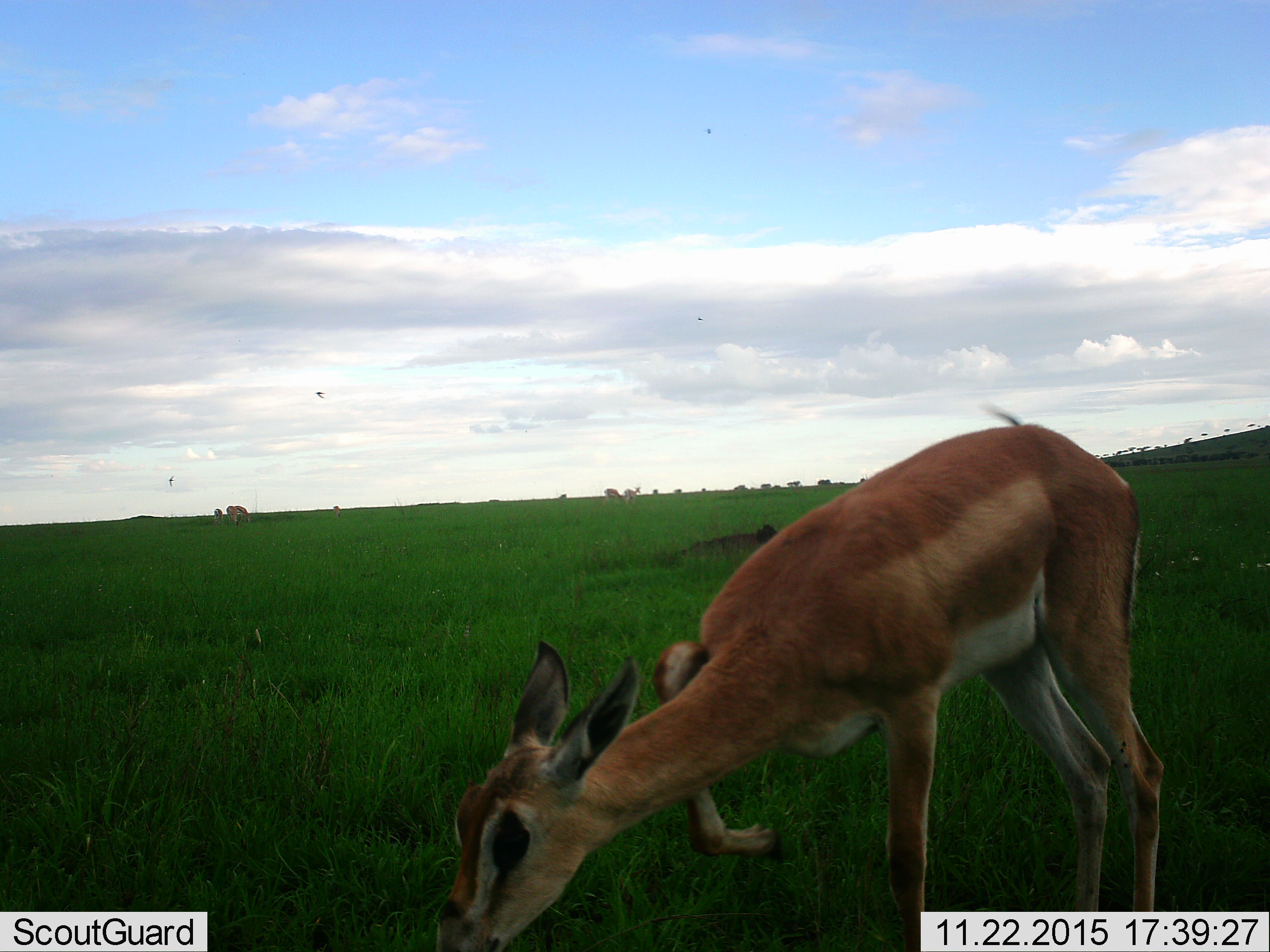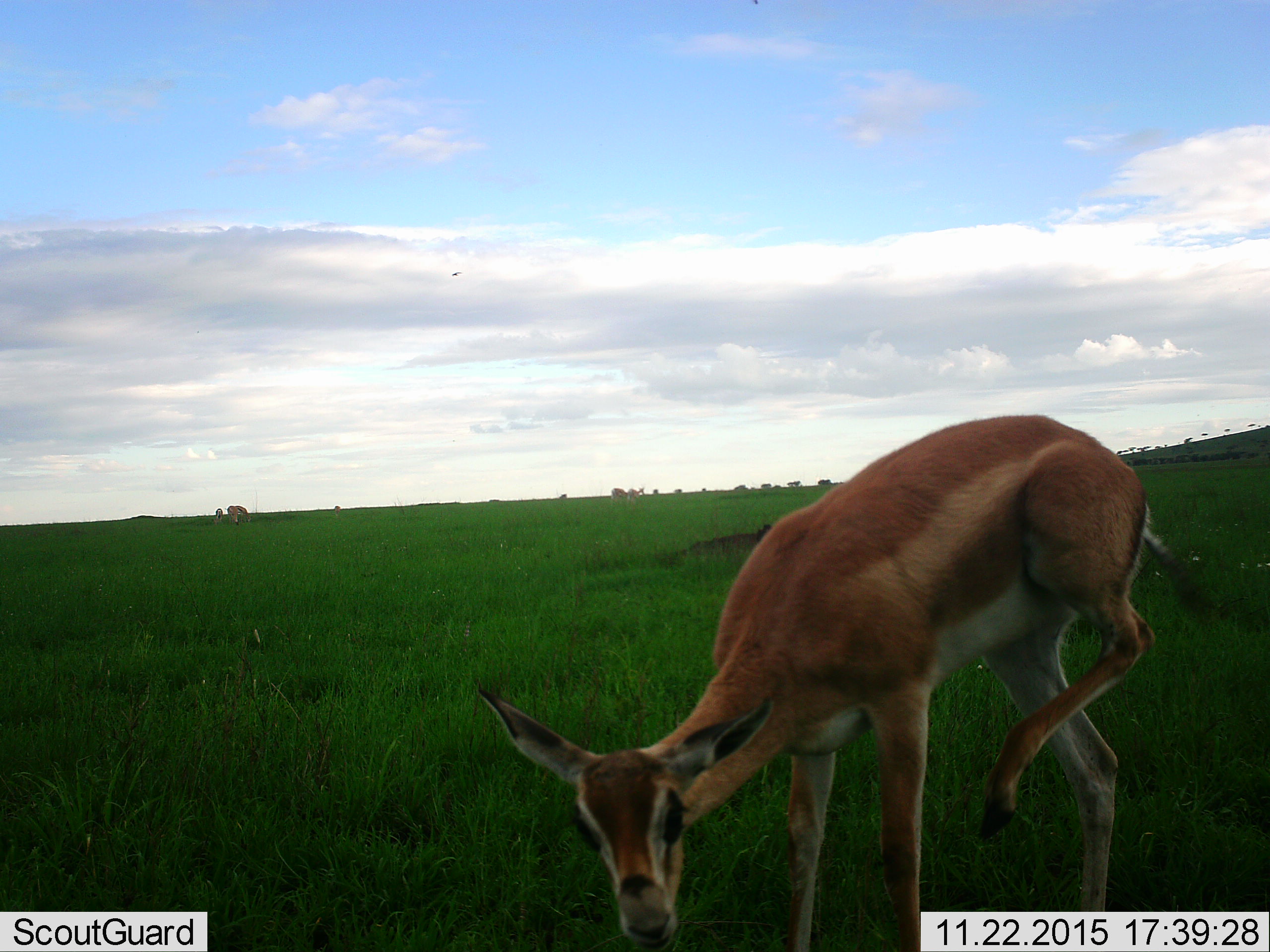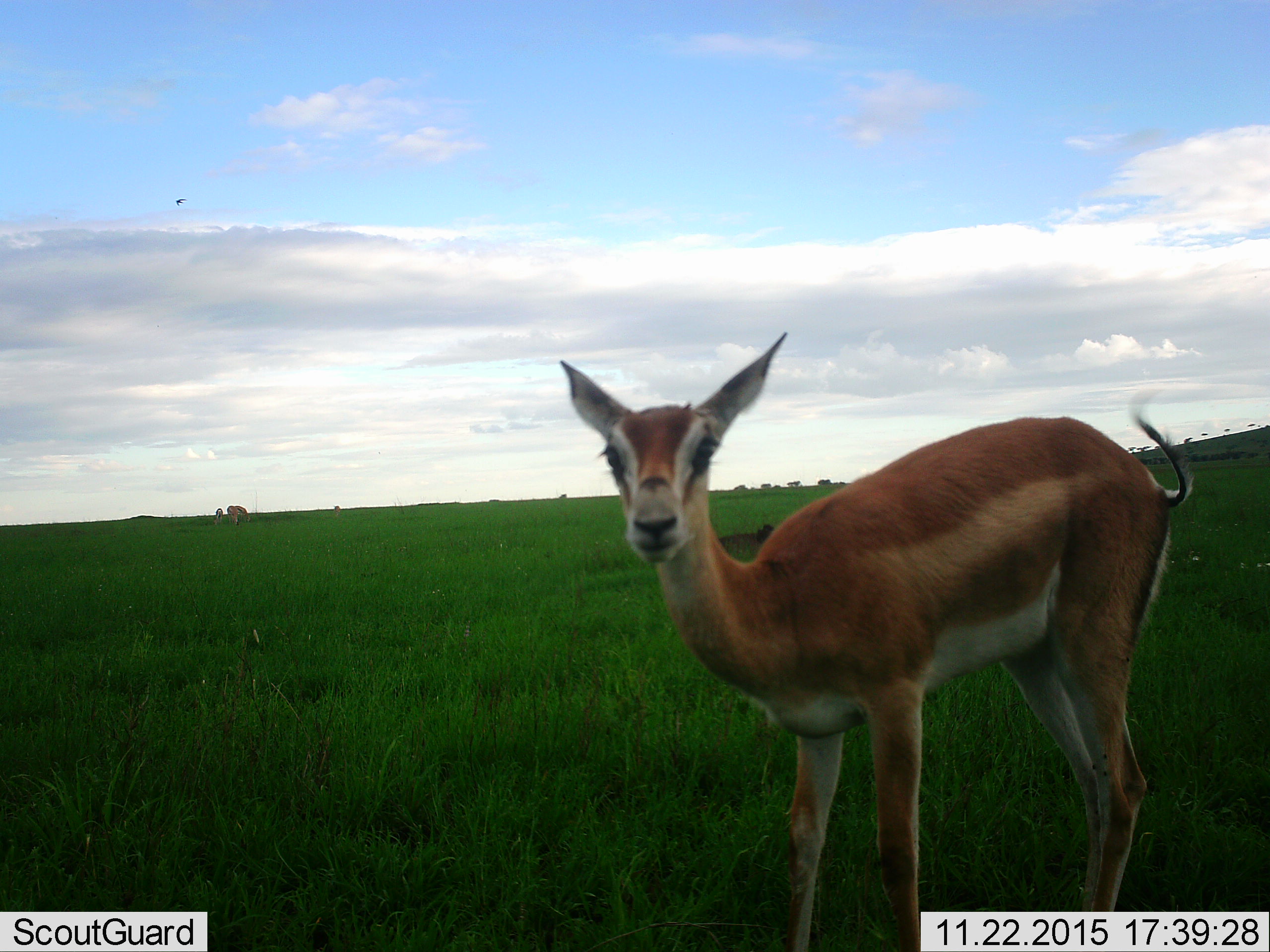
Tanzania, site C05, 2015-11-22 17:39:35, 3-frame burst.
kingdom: Animalia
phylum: Chordata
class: Mammalia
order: Artiodactyla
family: Bovidae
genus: Nanger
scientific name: Nanger granti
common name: grant's gazelle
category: gazellegrants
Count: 1.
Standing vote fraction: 64%.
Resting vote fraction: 9%.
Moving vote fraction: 18%.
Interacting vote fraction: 0%.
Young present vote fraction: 36%.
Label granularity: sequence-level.